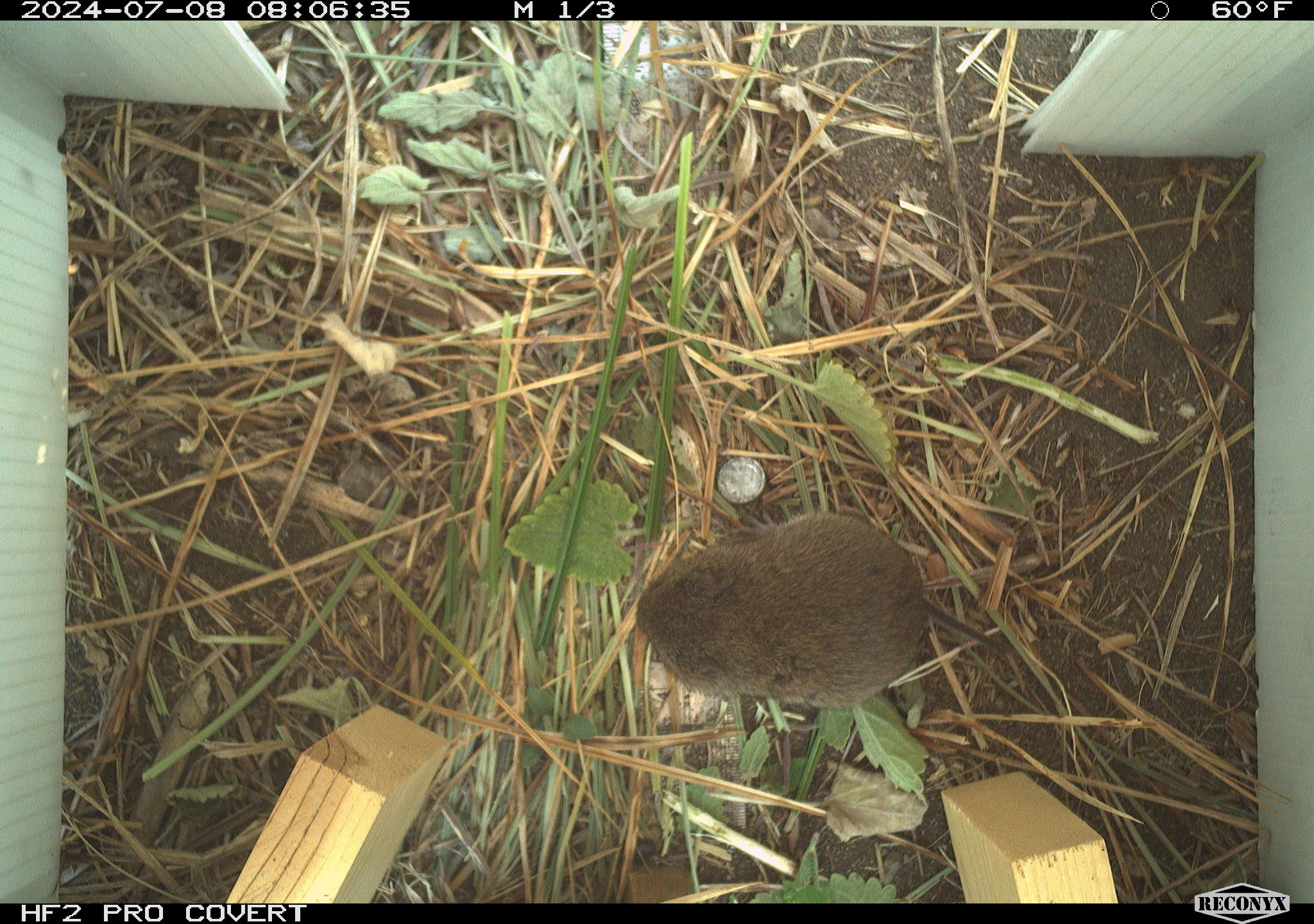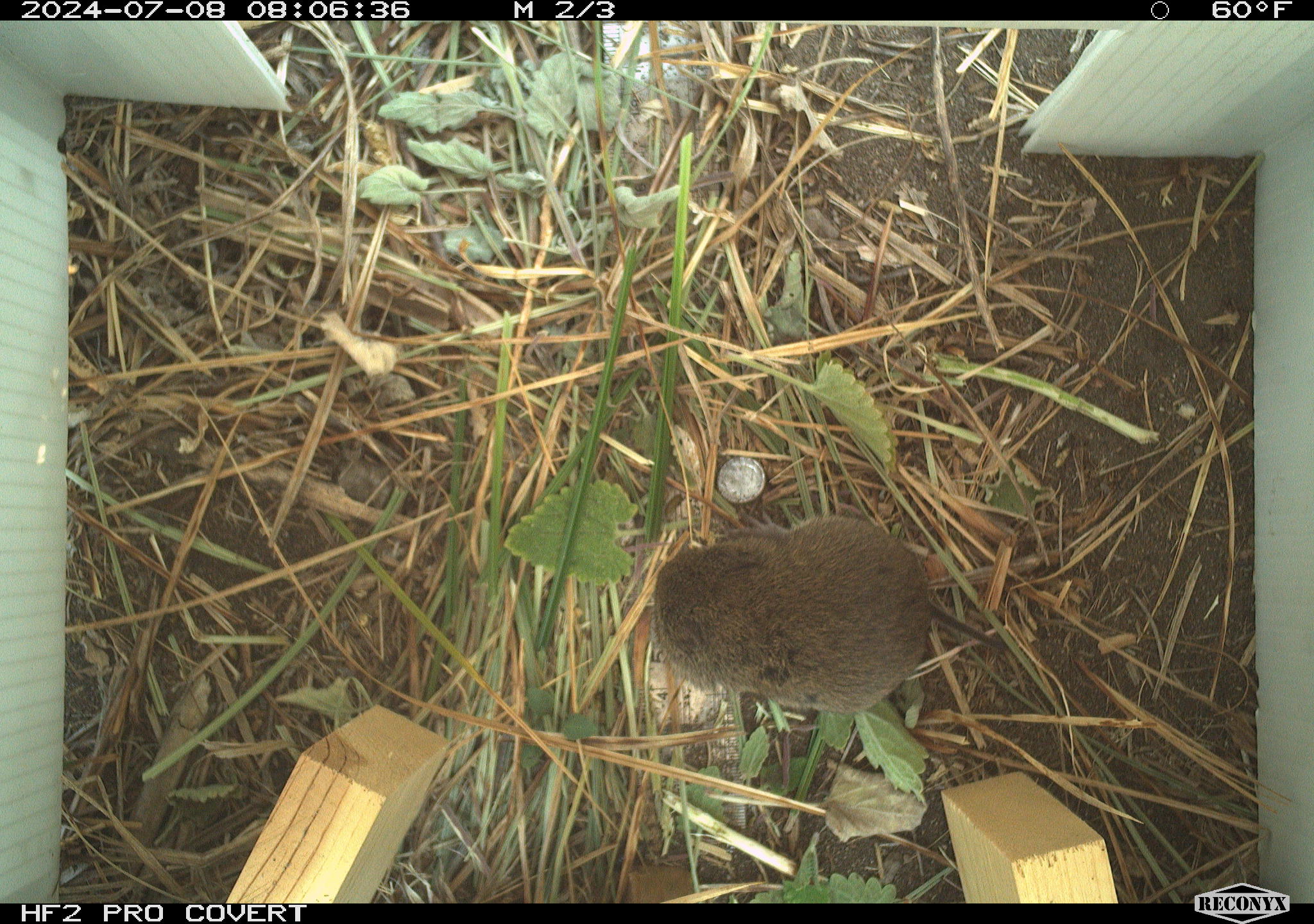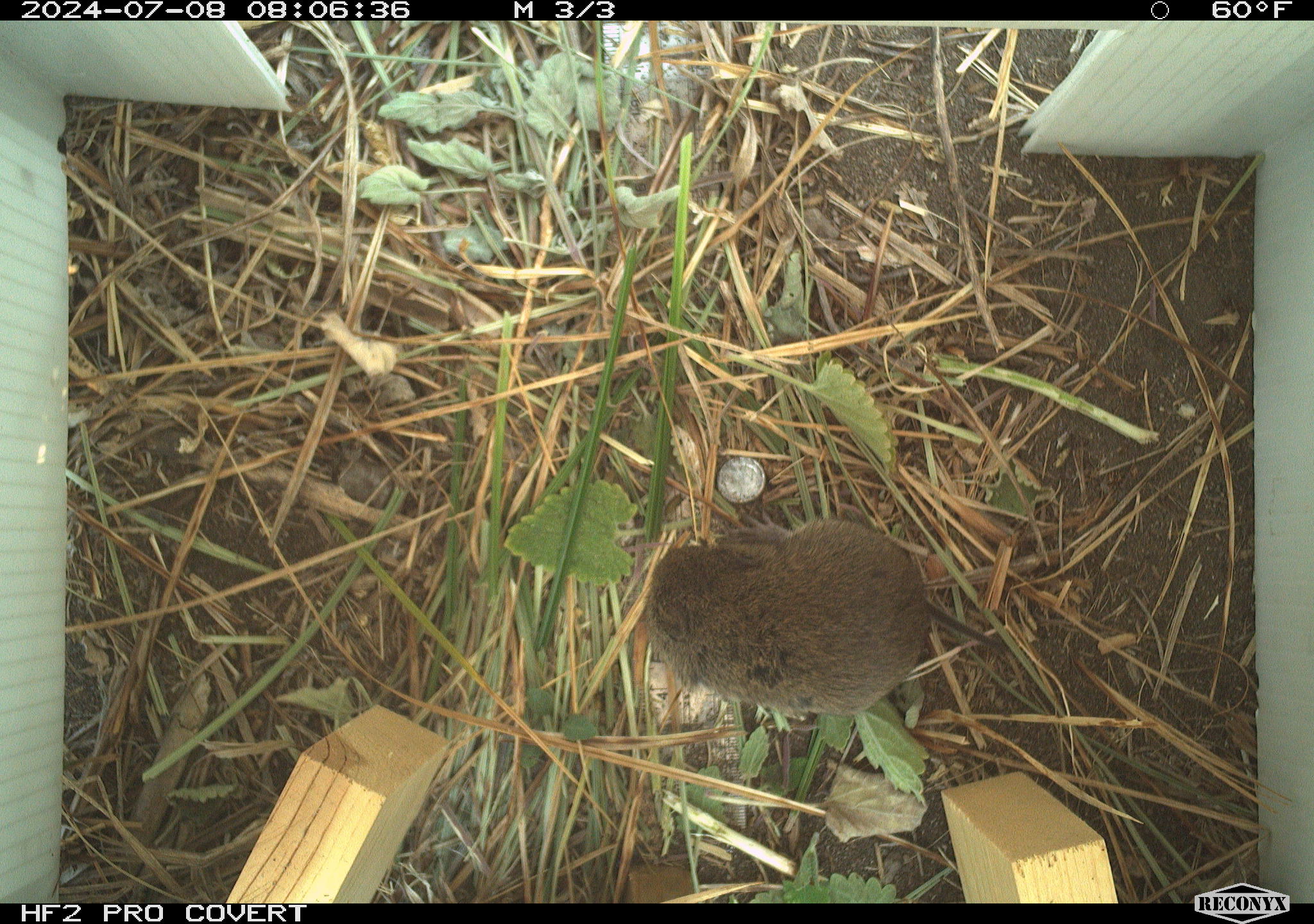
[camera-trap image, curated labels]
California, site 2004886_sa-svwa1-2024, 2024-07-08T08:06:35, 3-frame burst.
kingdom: Animalia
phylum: Chordata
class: Mammalia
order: Rodentia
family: Cricetidae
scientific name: Arvicolinae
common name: voles, lemmings, and muskrats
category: arvicolinae subfamily